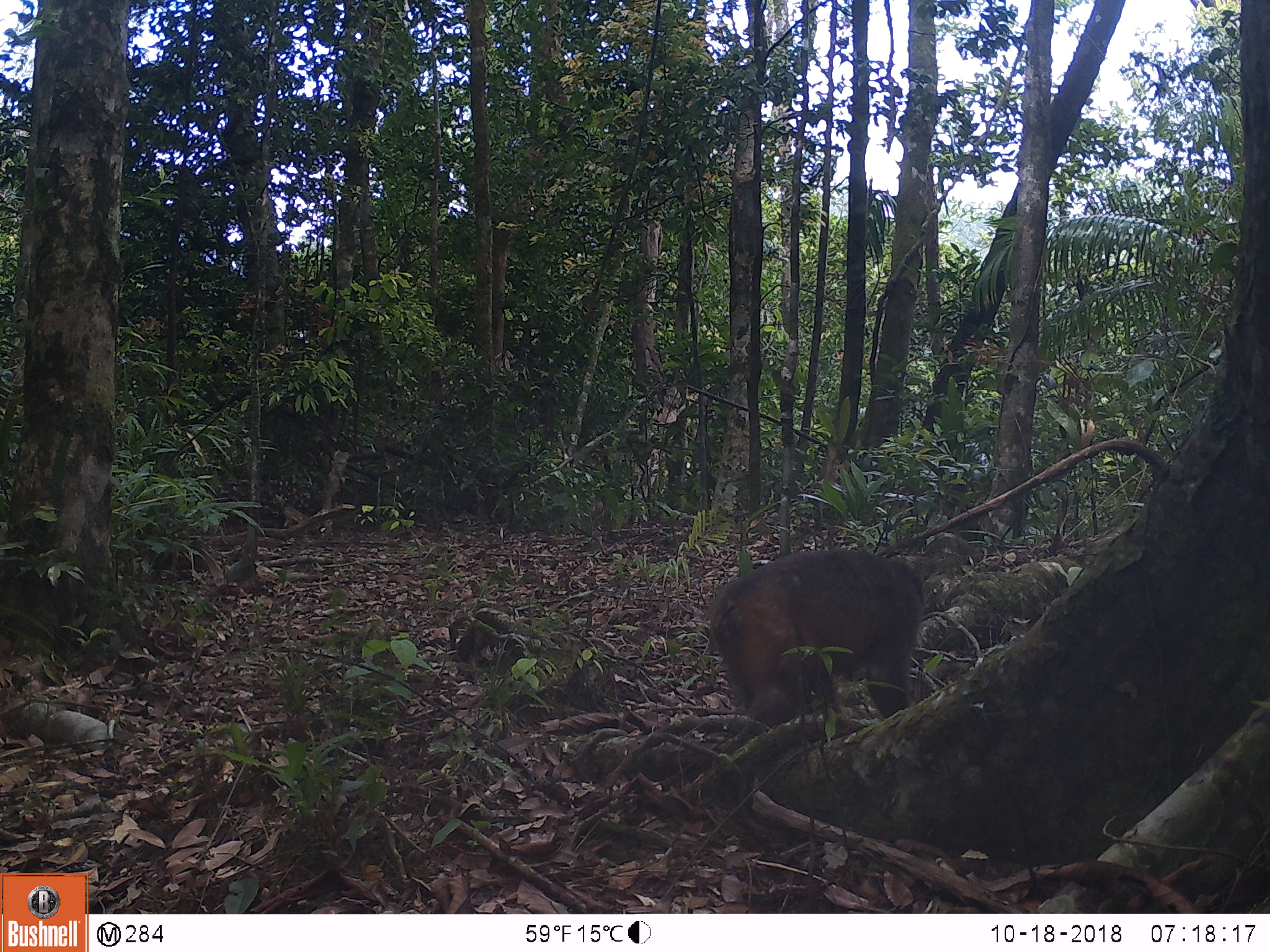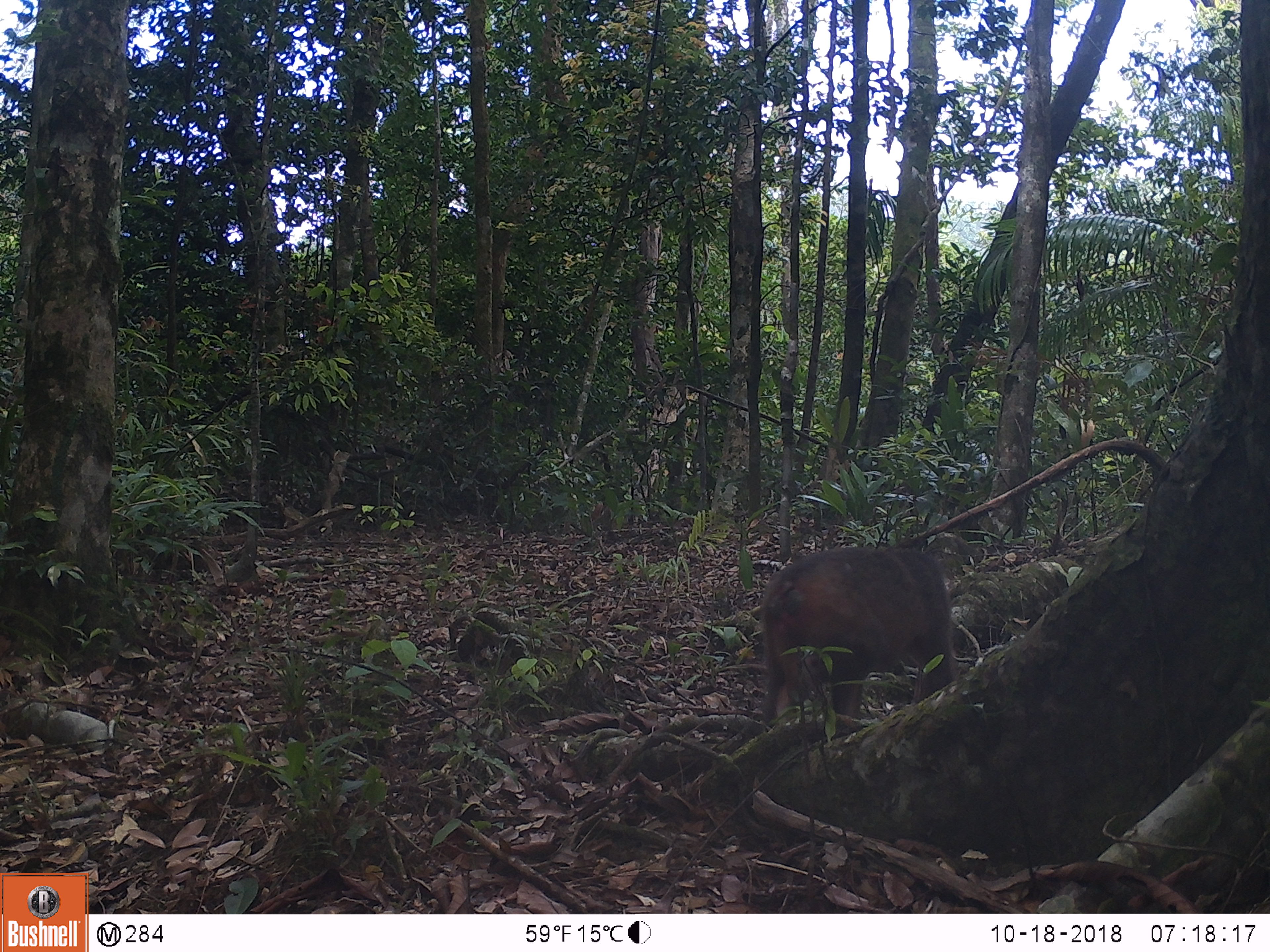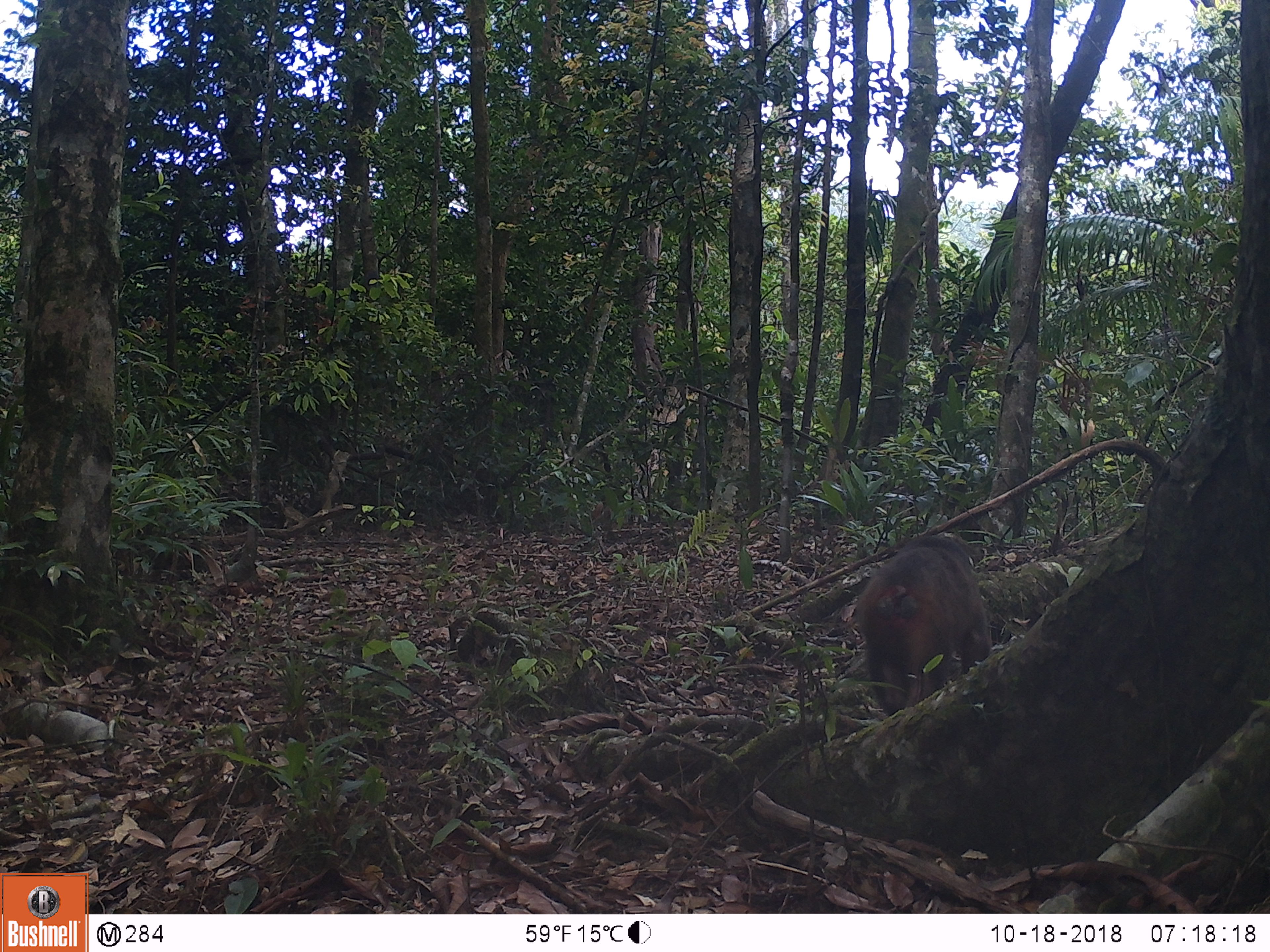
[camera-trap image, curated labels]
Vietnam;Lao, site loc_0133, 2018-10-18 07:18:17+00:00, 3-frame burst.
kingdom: Animalia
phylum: Chordata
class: Mammalia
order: Primates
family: Cercopithecidae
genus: Macaca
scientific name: Macaca arctoides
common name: stump-tailed macaque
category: stump tailed macaque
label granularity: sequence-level